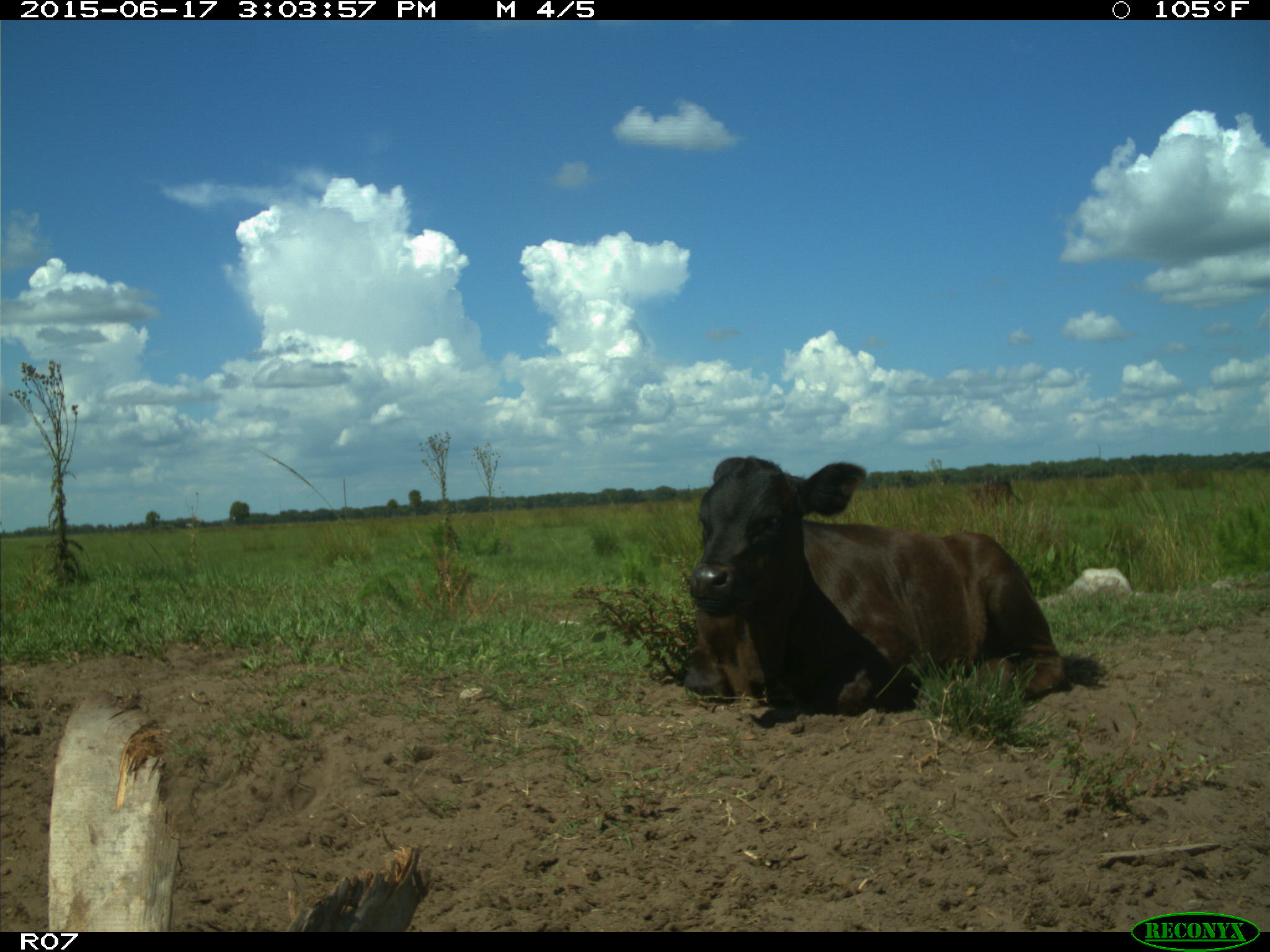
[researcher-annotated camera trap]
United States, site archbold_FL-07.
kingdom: Animalia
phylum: Chordata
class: Mammalia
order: Artiodactyla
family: Bovidae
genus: Bos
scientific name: Bos taurus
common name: domestic cow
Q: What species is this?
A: Bos taurus (domestic cow).